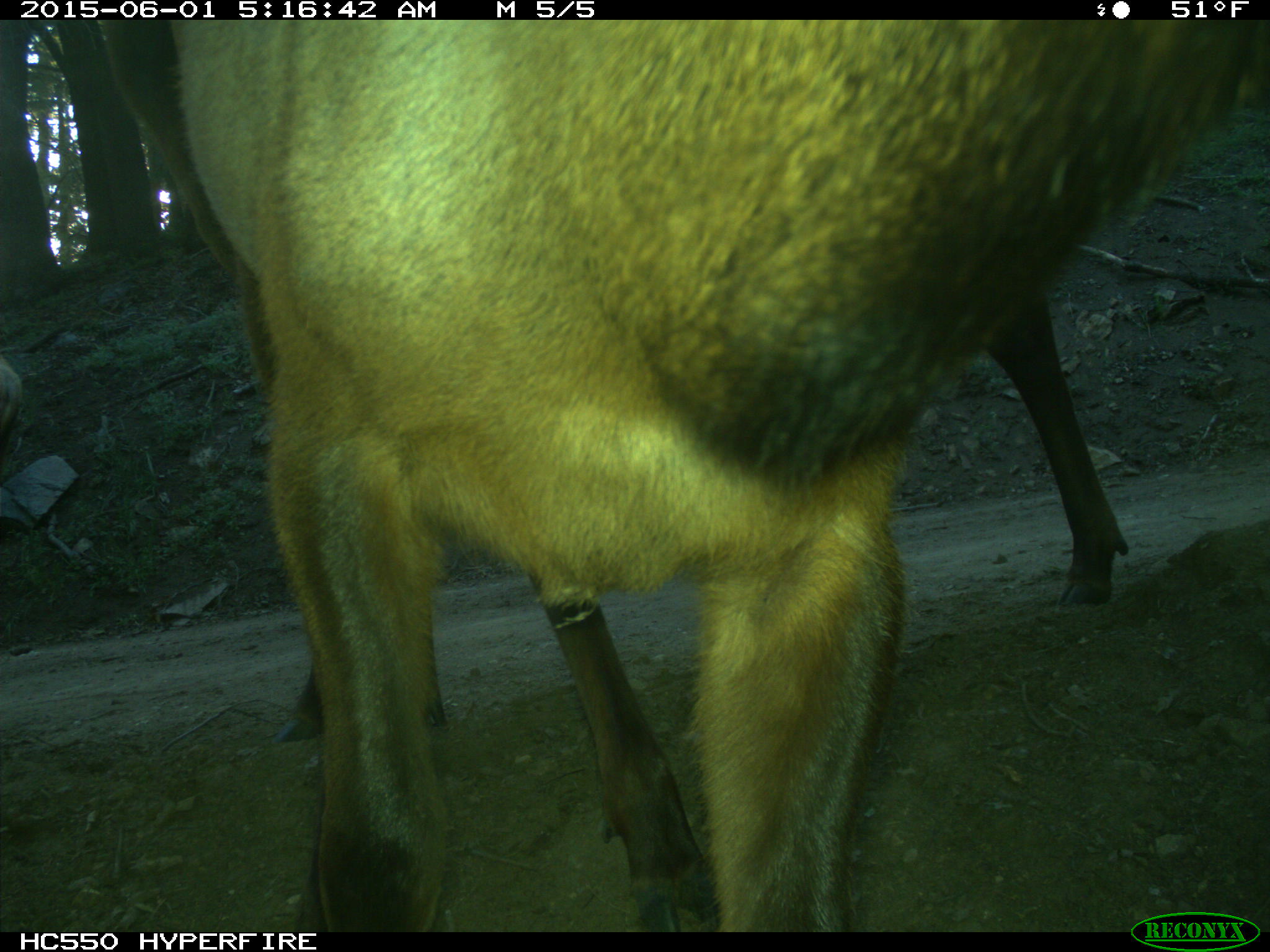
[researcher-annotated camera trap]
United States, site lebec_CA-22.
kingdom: Animalia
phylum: Chordata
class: Mammalia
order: Artiodactyla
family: Cervidae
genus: Cervus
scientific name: Cervus canadensis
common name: elk